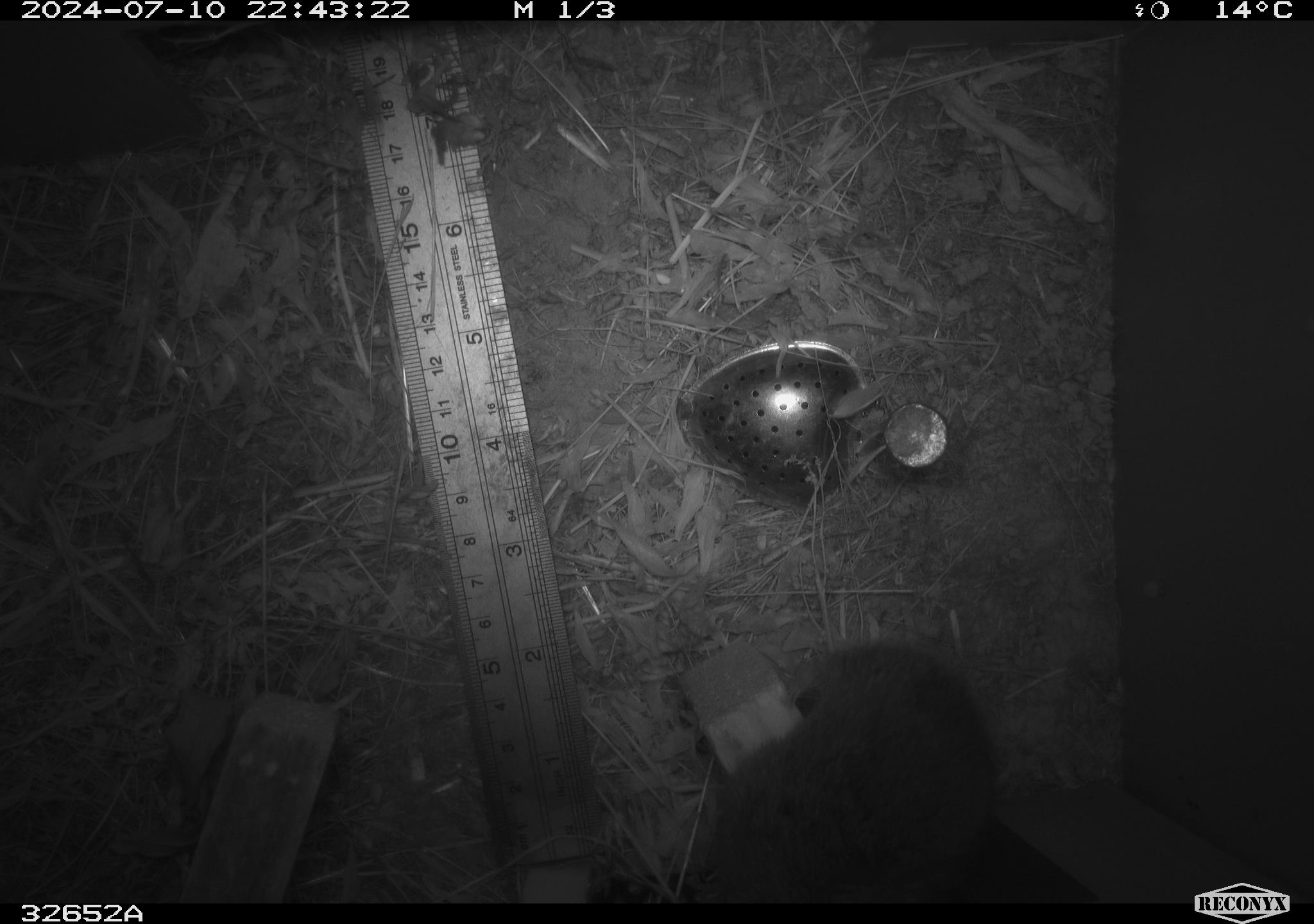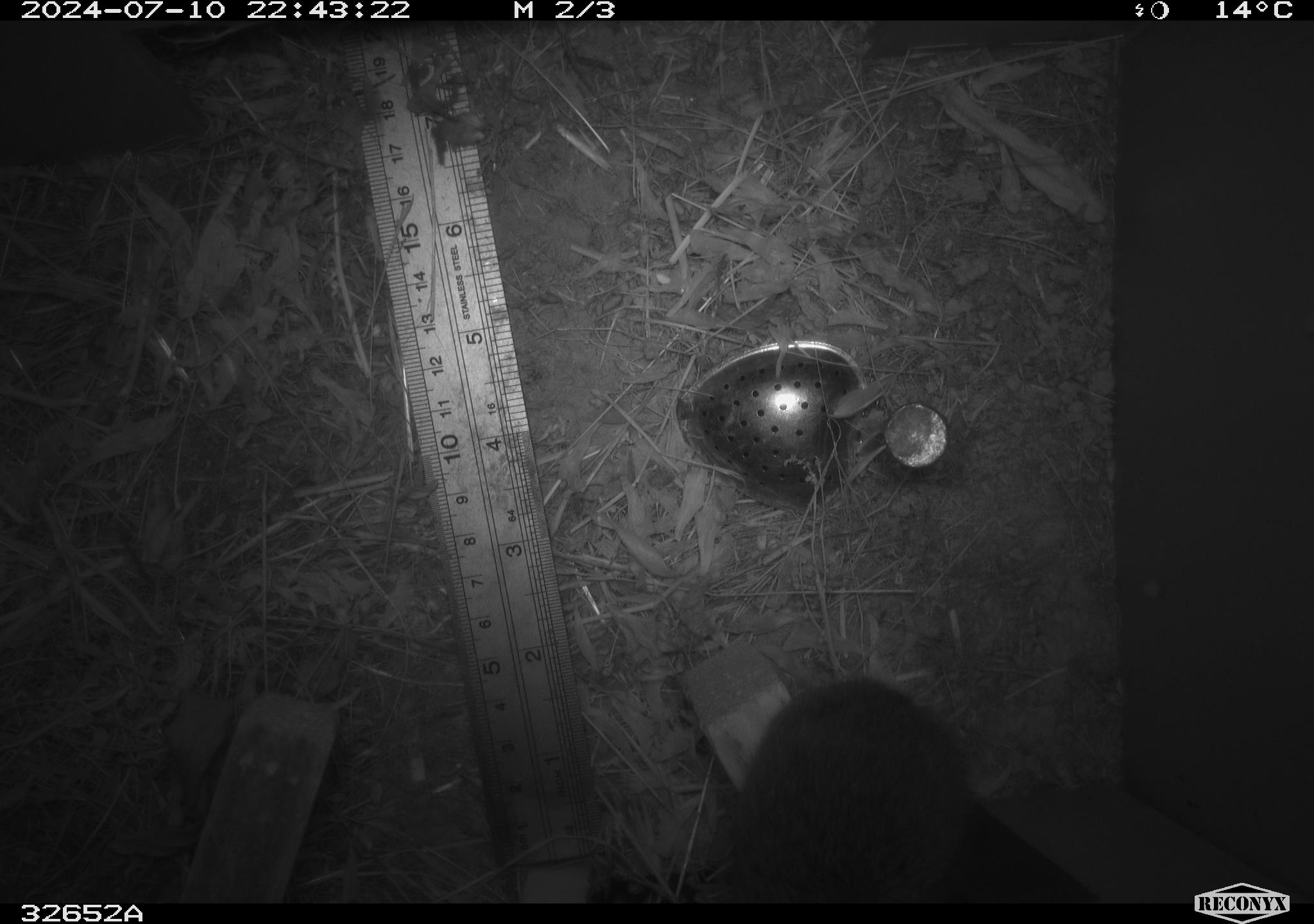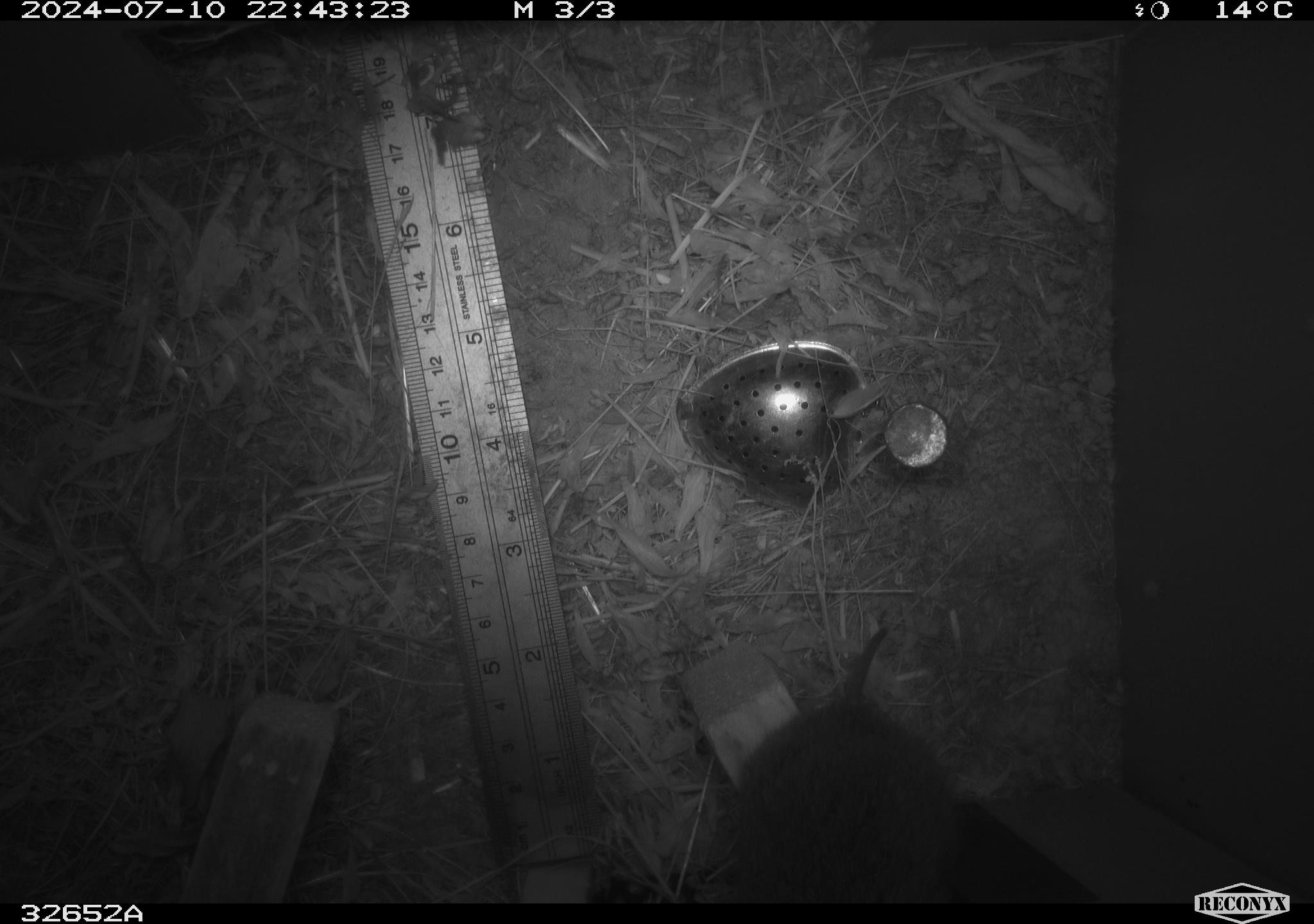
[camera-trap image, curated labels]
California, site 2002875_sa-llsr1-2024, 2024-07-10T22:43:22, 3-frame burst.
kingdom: Animalia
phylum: Chordata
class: Mammalia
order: Rodentia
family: Cricetidae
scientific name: Arvicolinae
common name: voles, lemmings, and muskrats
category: arvicolinae subfamily